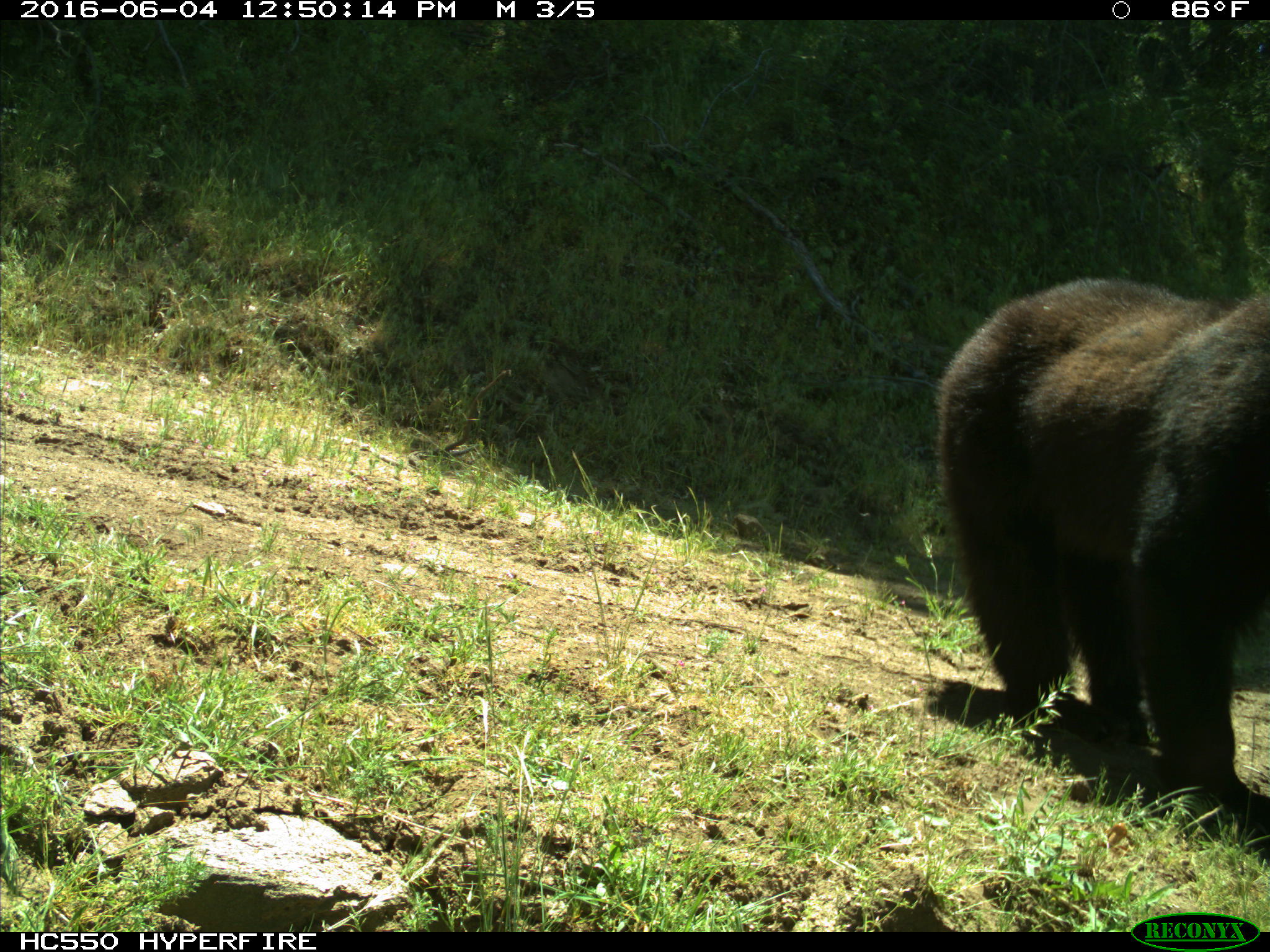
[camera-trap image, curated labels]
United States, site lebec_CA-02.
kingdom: Animalia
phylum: Chordata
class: Mammalia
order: Carnivora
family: Ursidae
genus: Ursus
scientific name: Ursus americanus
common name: american black bear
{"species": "Ursus americanus (american black bear)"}